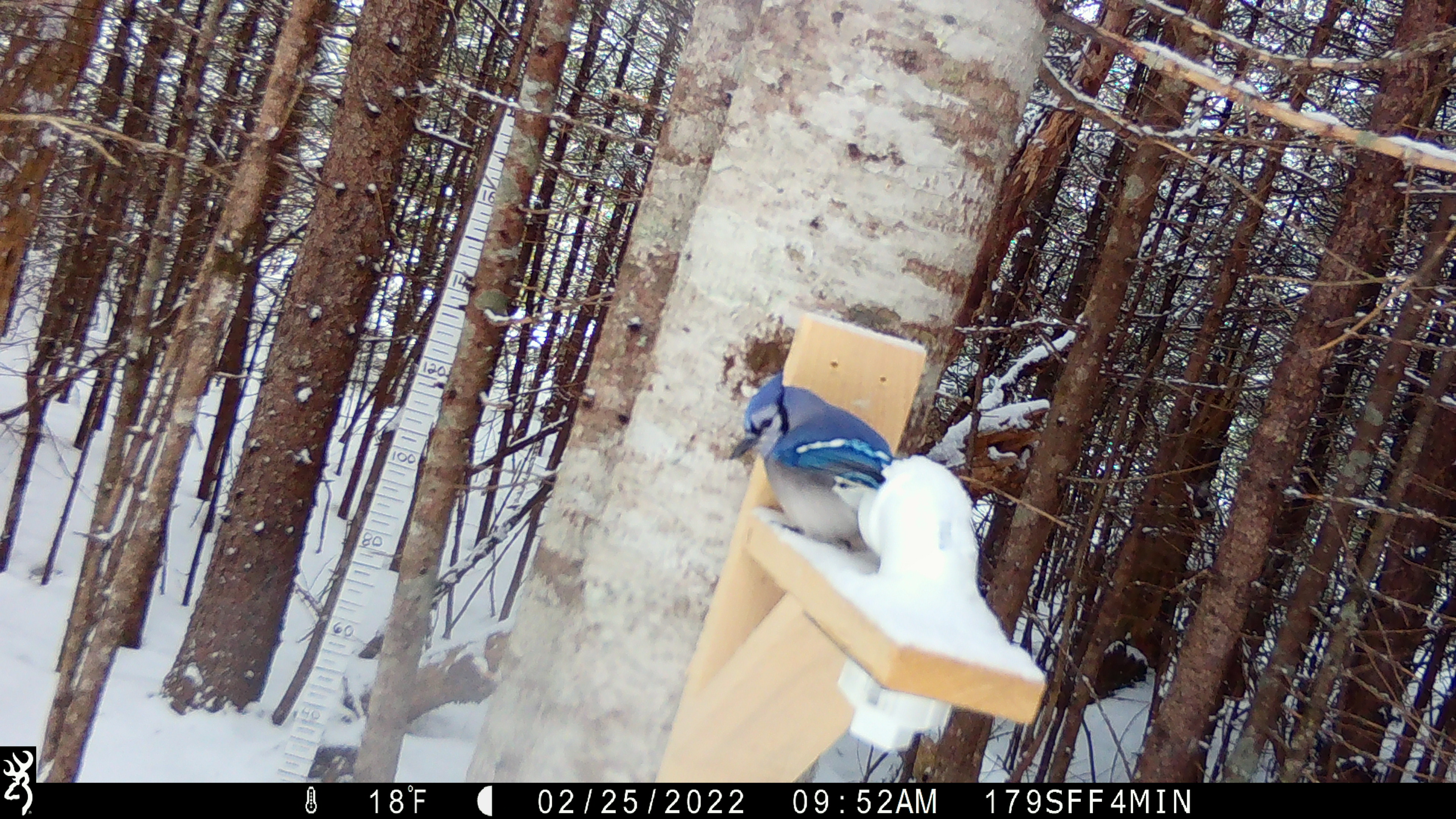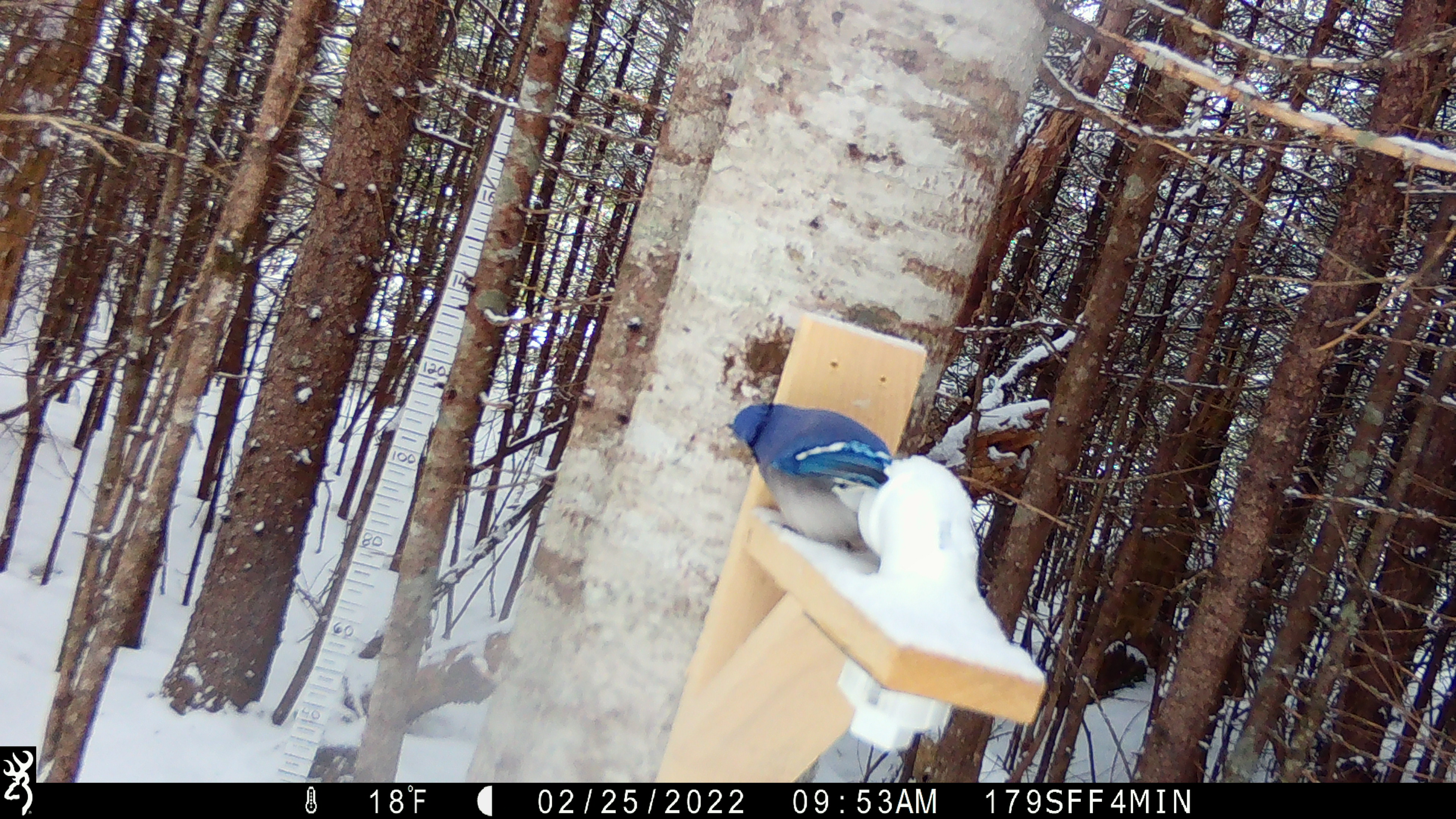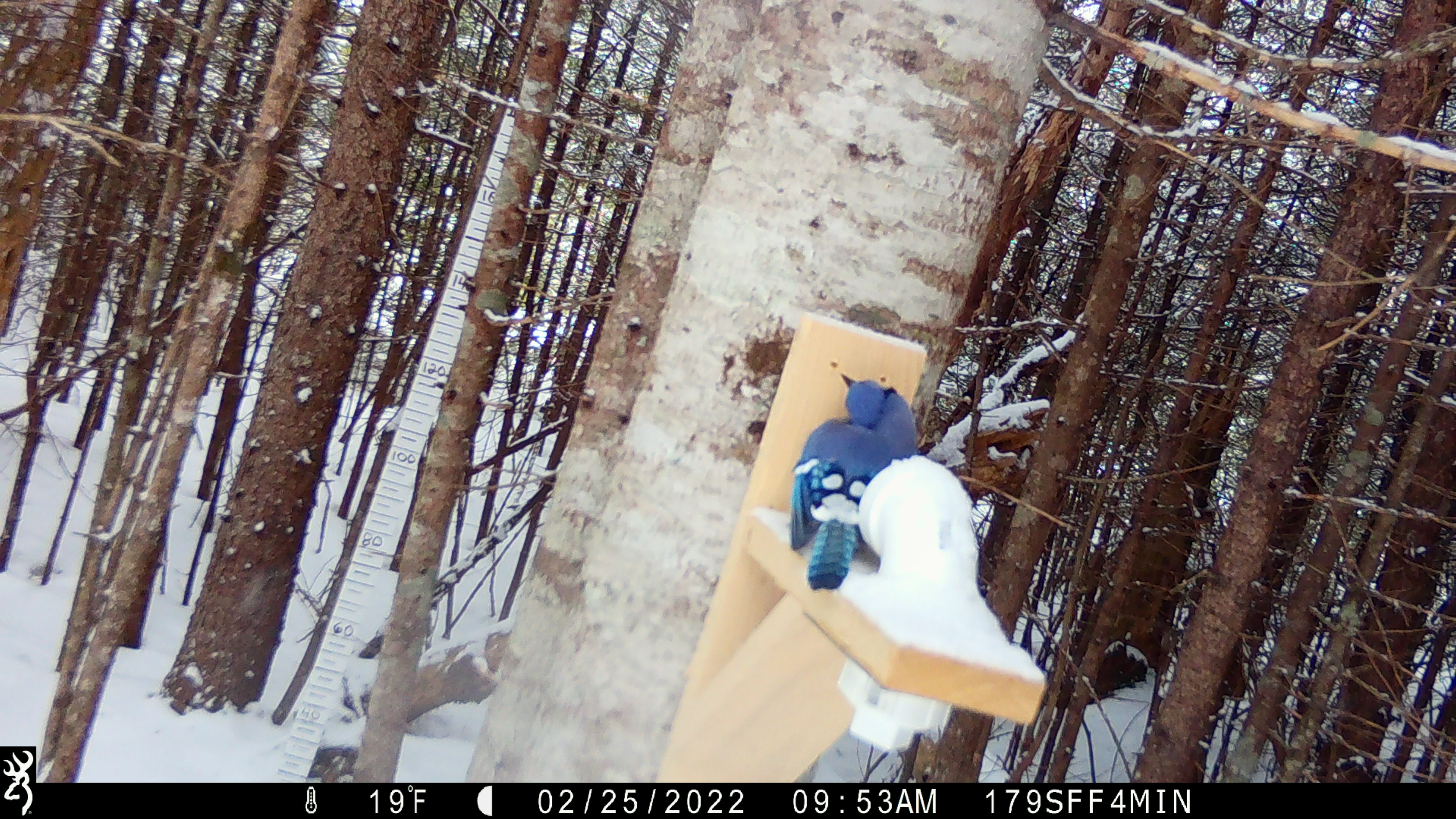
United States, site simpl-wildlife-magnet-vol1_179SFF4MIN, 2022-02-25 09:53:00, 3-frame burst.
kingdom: Animalia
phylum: Chordata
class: Aves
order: Passeriformes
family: Corvidae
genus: Cyanocitta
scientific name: Cyanocitta cristata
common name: blue jay